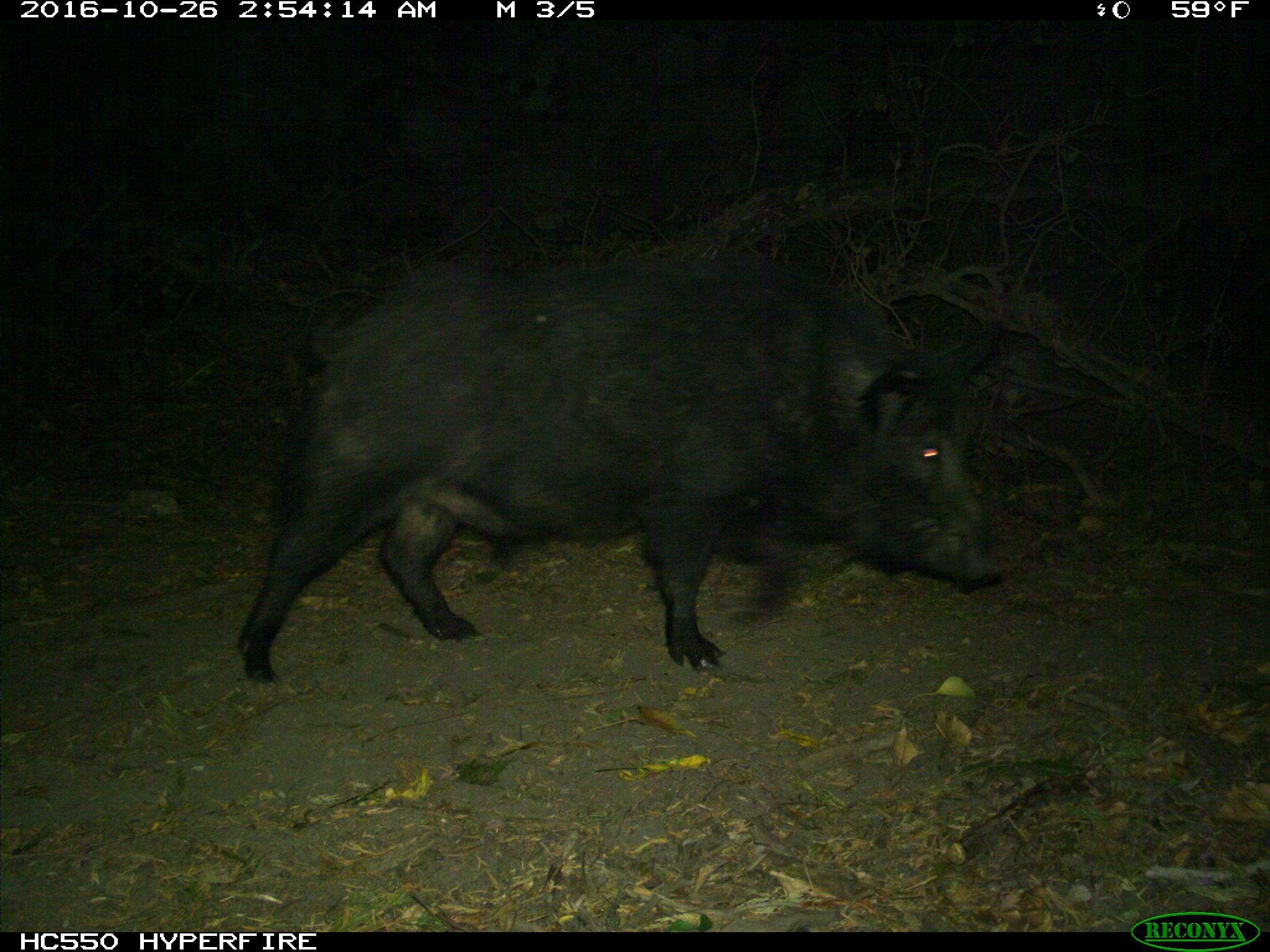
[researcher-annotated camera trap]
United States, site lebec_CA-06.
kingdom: Animalia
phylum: Chordata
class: Mammalia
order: Artiodactyla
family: Suidae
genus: Sus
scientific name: Sus scrofa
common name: wild boar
Sus scrofa (wild boar).